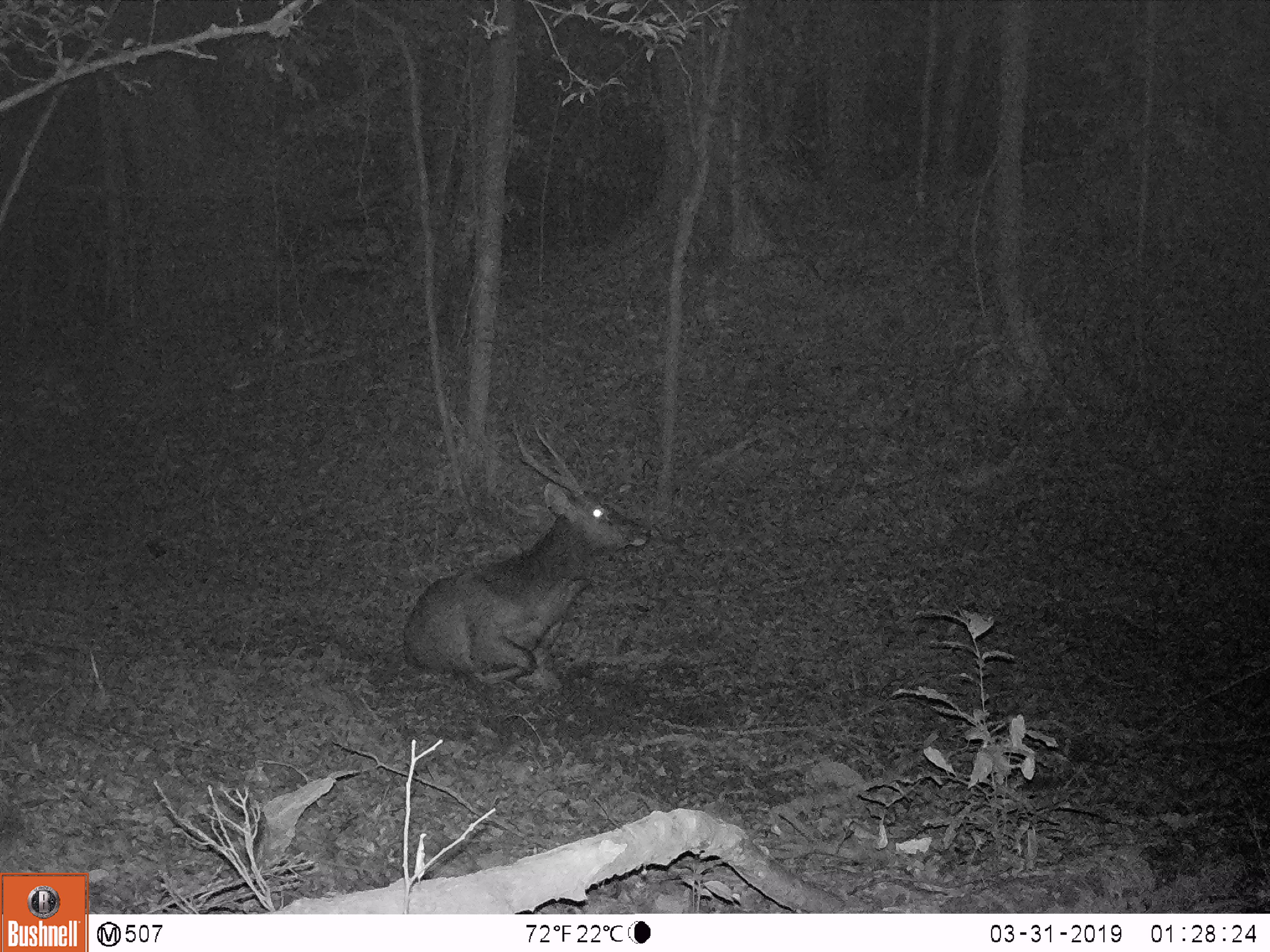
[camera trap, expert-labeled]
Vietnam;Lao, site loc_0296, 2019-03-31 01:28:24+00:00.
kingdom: Animalia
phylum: Chordata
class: Mammalia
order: Artiodactyla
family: Cervidae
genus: Rusa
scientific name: Rusa unicolor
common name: sambar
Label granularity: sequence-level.